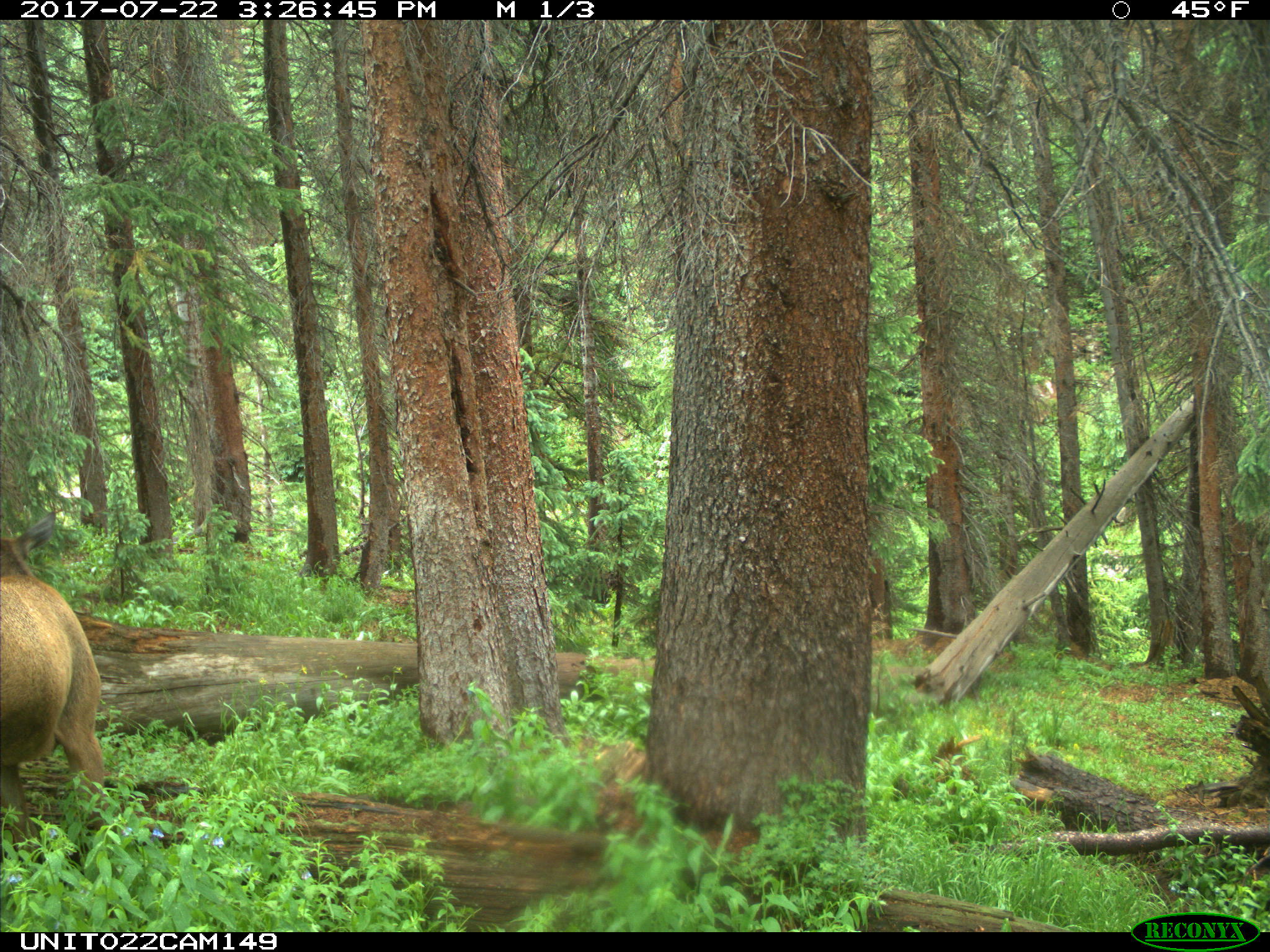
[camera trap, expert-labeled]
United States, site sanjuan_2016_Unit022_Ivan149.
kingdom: Animalia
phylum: Chordata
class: Mammalia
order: Artiodactyla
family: Cervidae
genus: Cervus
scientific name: Cervus elaphus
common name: red deer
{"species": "Cervus elaphus (red deer)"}